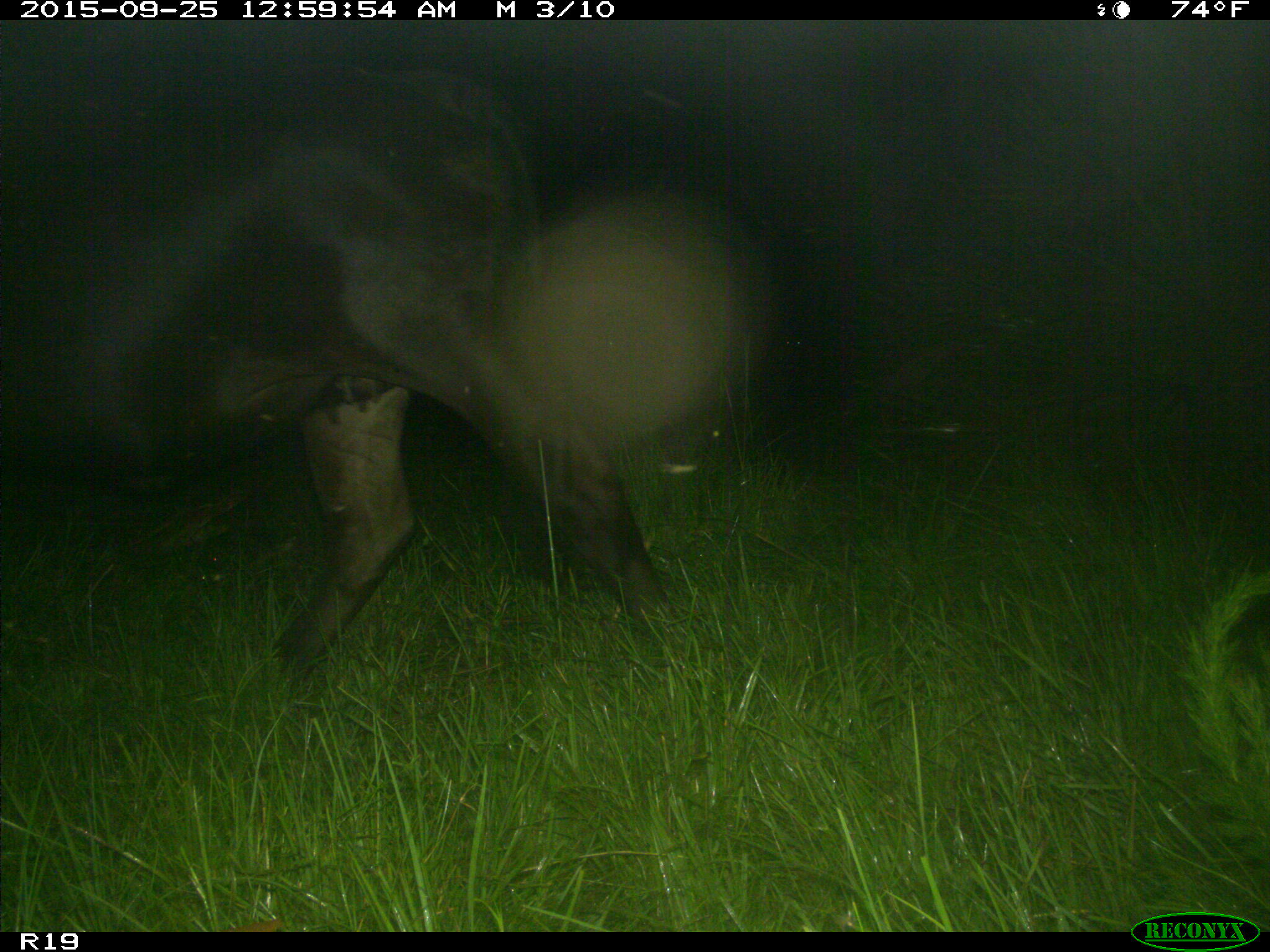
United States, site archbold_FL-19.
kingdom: Animalia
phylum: Chordata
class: Mammalia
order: Artiodactyla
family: Bovidae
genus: Bos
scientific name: Bos taurus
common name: domestic cow